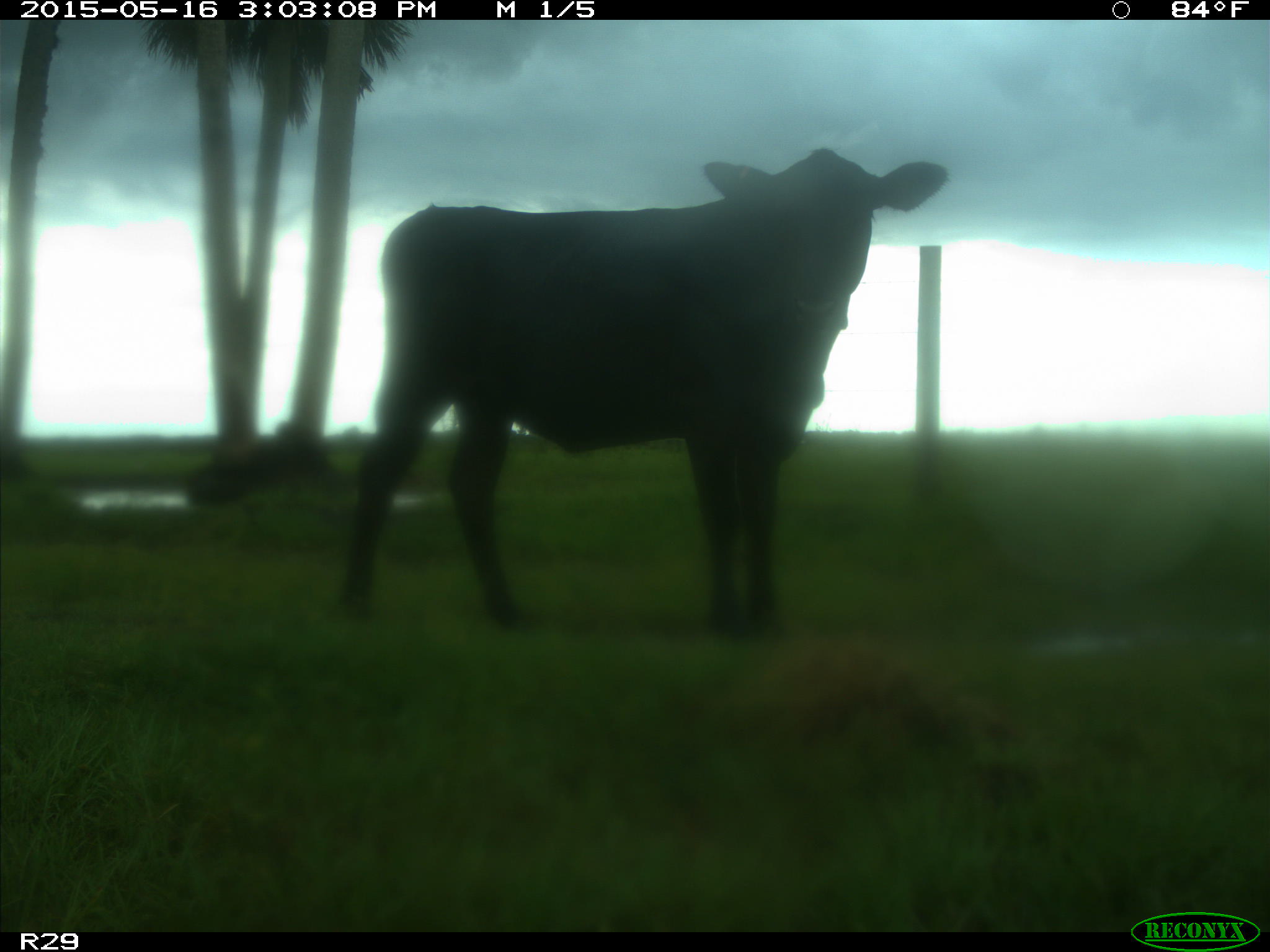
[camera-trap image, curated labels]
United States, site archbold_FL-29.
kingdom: Animalia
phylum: Chordata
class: Mammalia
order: Artiodactyla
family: Bovidae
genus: Bos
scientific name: Bos taurus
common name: domestic cow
Bos taurus (domestic cow).